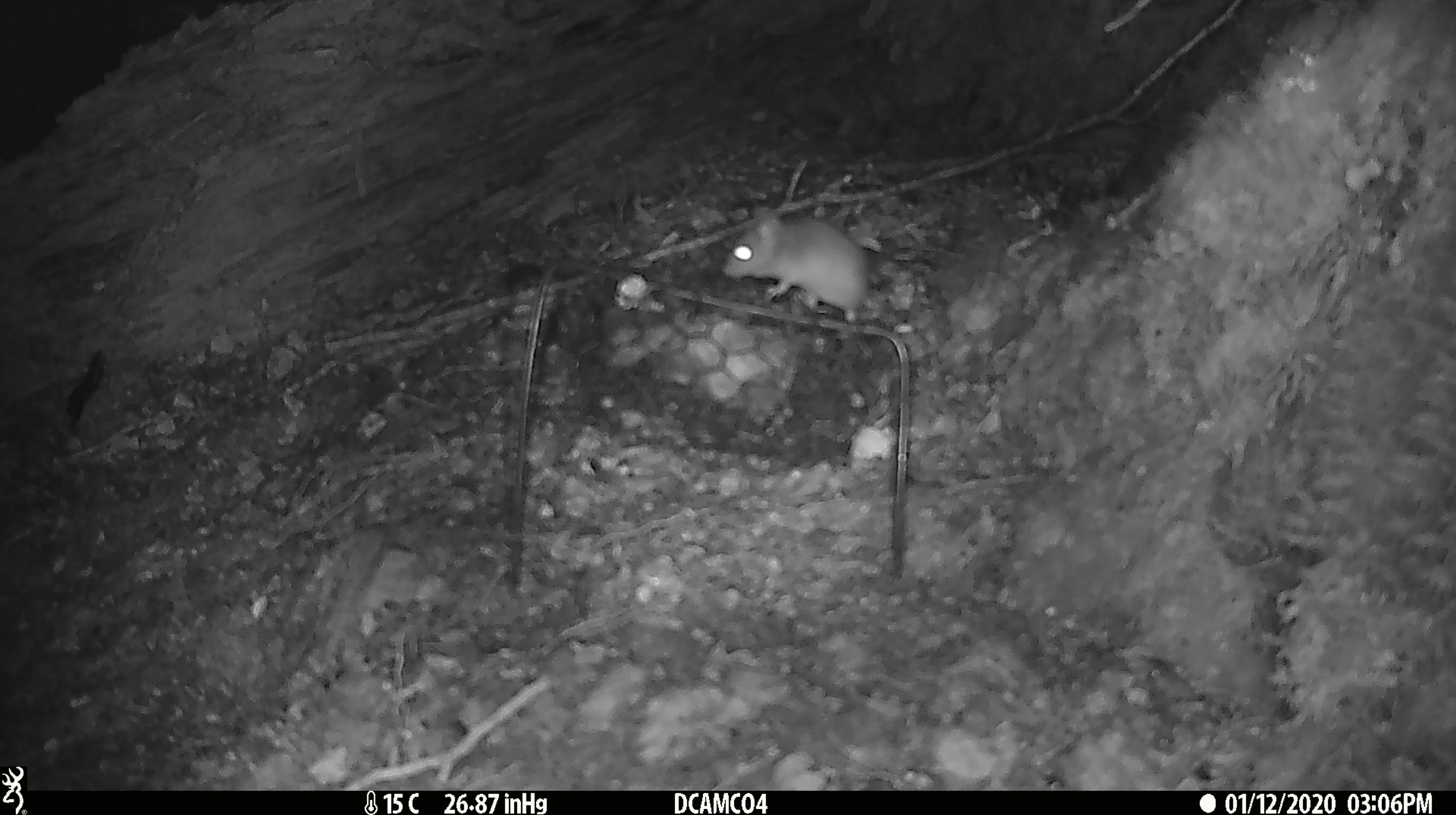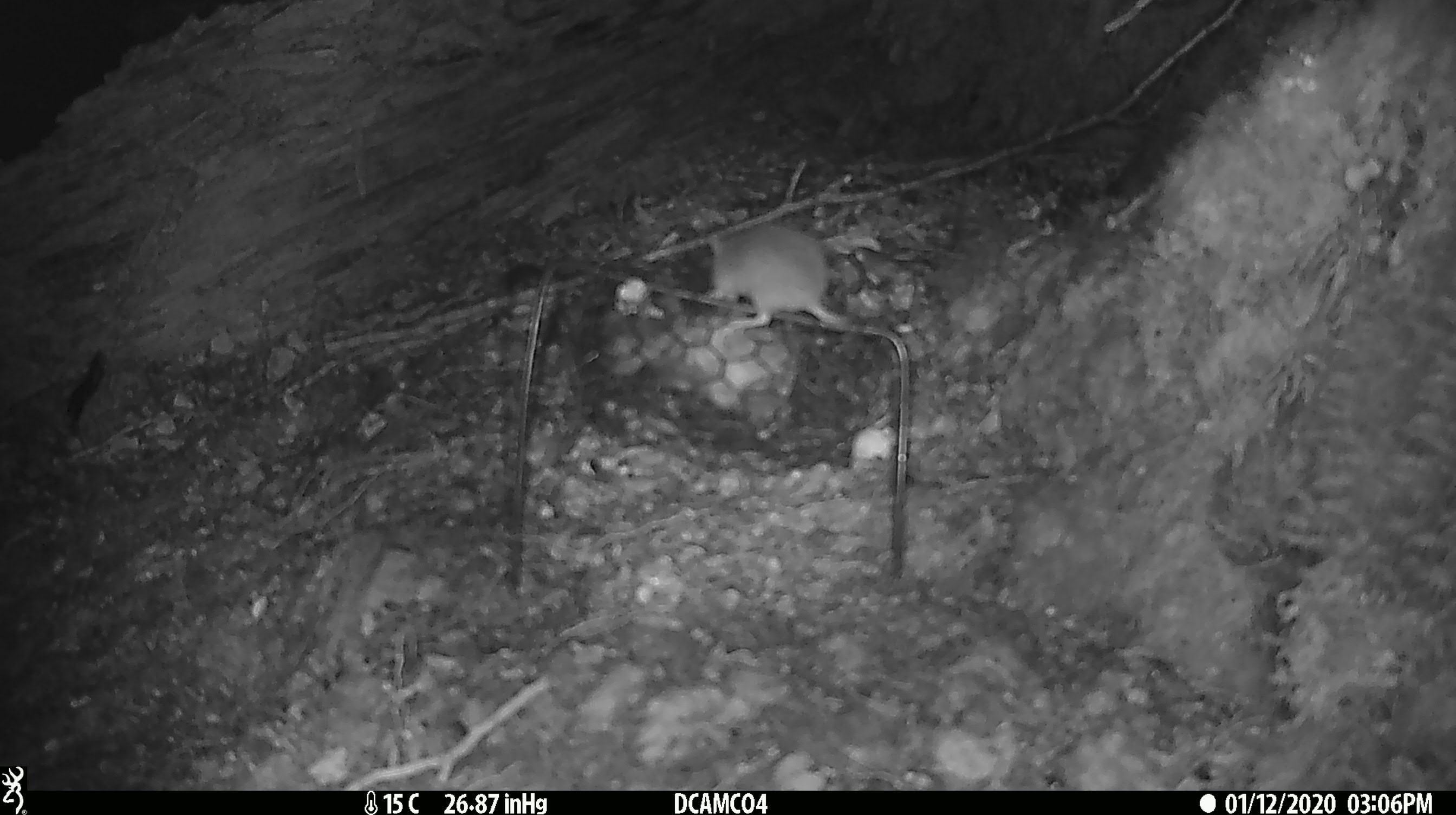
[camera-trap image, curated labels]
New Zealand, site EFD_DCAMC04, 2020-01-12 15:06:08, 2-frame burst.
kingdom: Animalia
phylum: Chordata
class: Mammalia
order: Rodentia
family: Muridae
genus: Mus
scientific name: Mus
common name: mouse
Mouse (Mus).